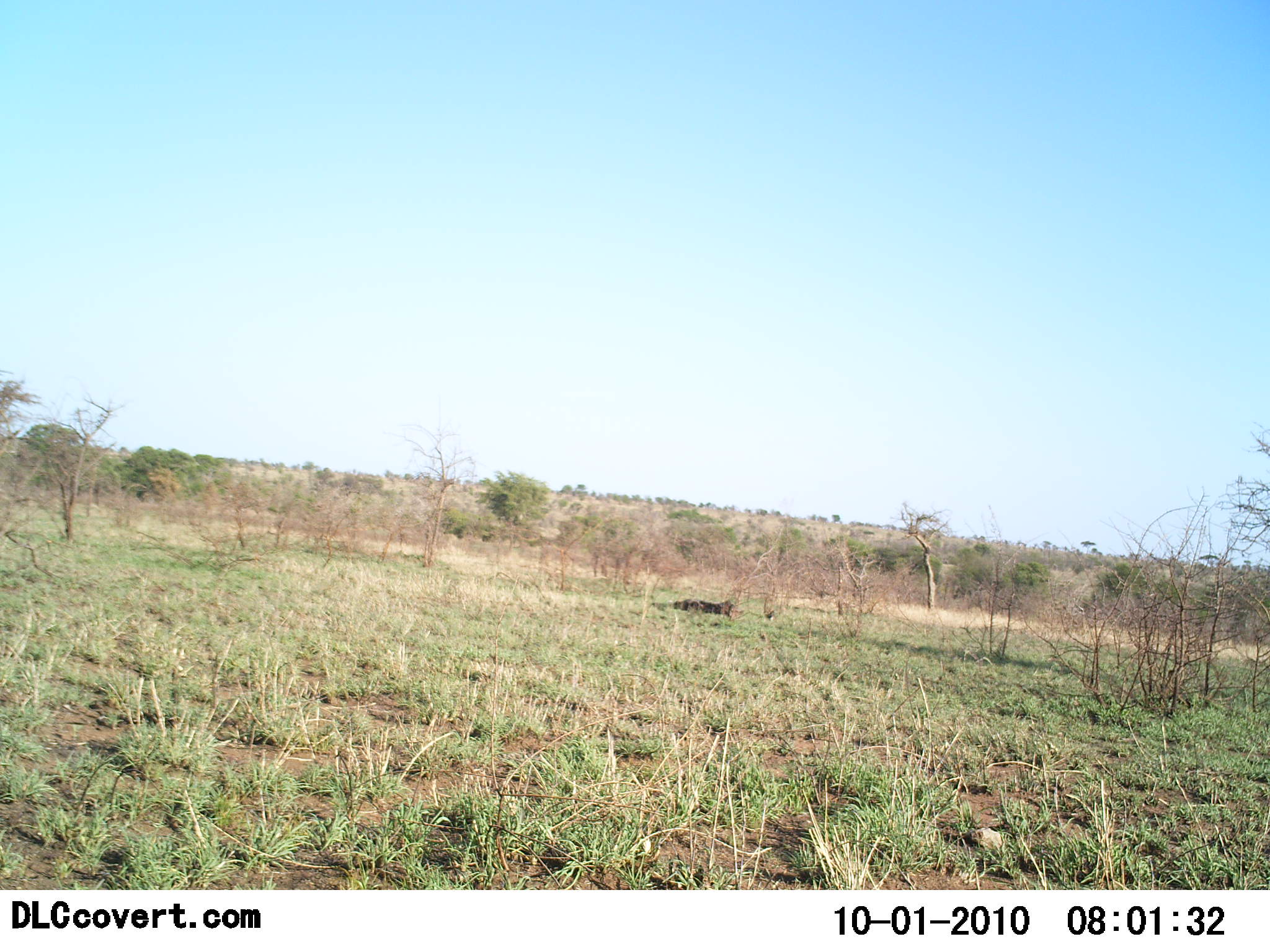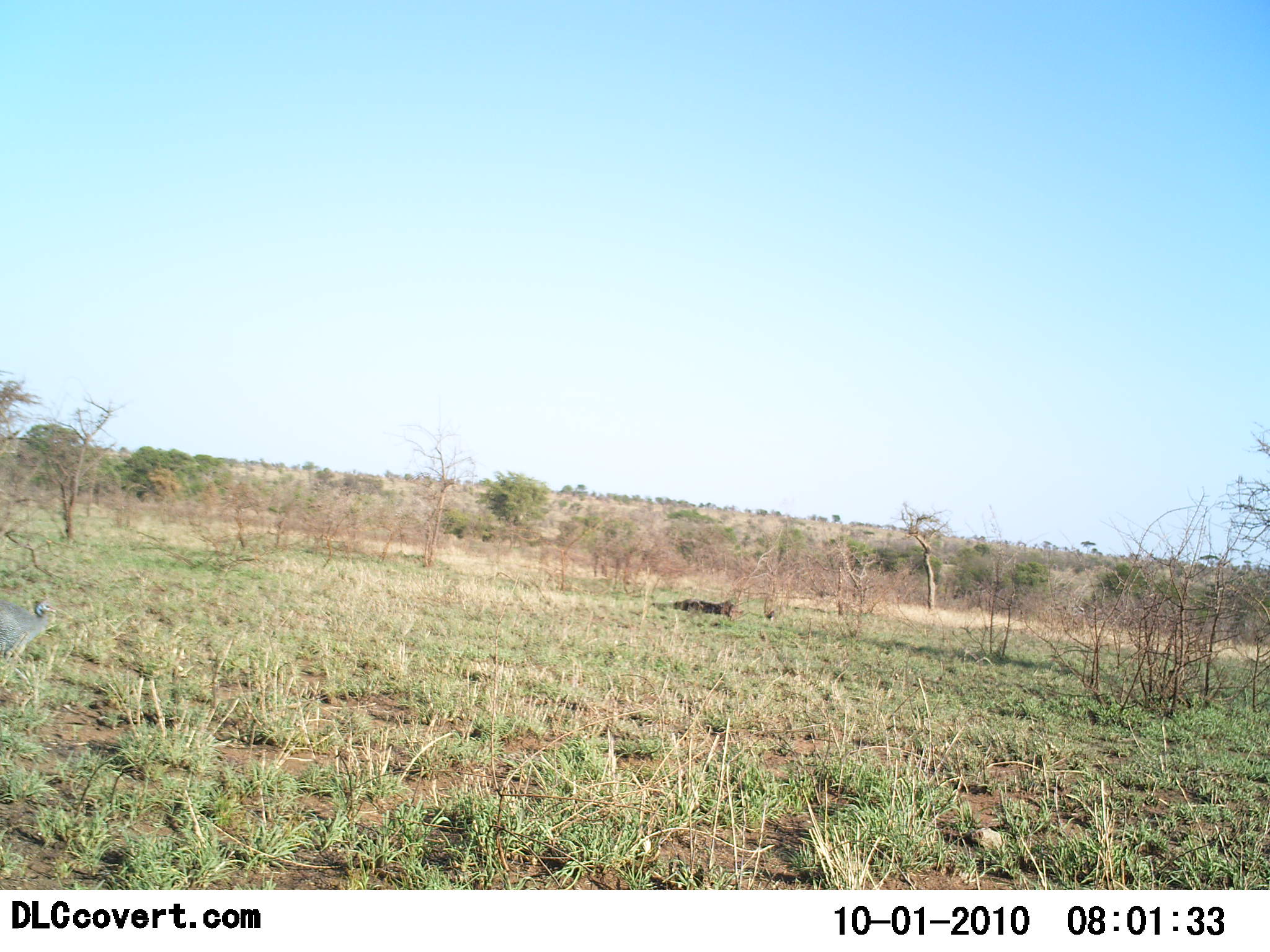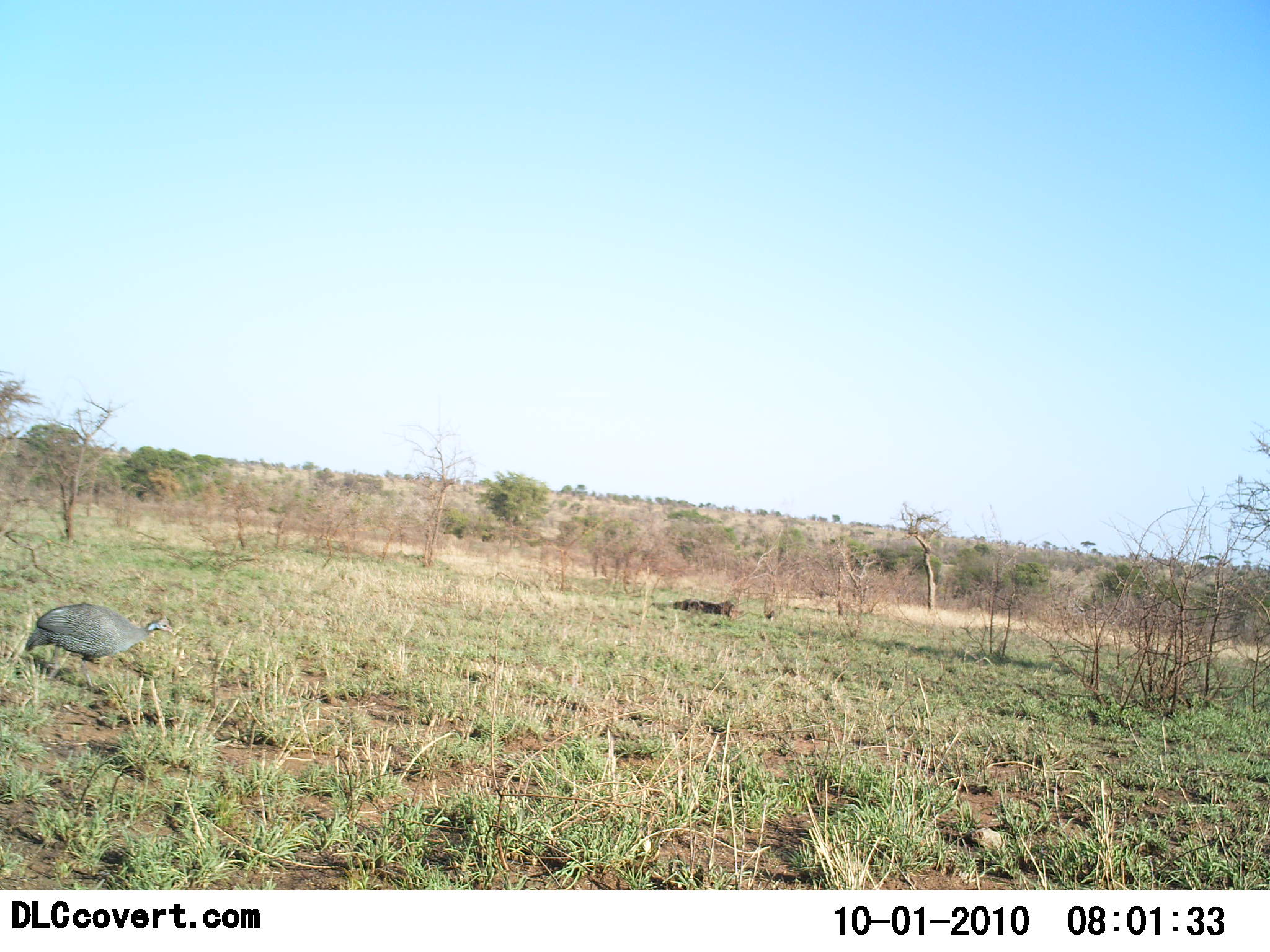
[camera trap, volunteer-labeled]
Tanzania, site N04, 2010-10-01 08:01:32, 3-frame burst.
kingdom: Animalia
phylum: Chordata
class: Aves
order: Galliformes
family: Numididae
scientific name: Numididae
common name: guinea fowl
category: guineafowl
Guineafowl (guinea fowl) (Numididae), count 1. Behavior (volunteer vote fractions): standing 0%, resting 0%, moving 100%, interacting 0%. Young present (vote fraction): 0%. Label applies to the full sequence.